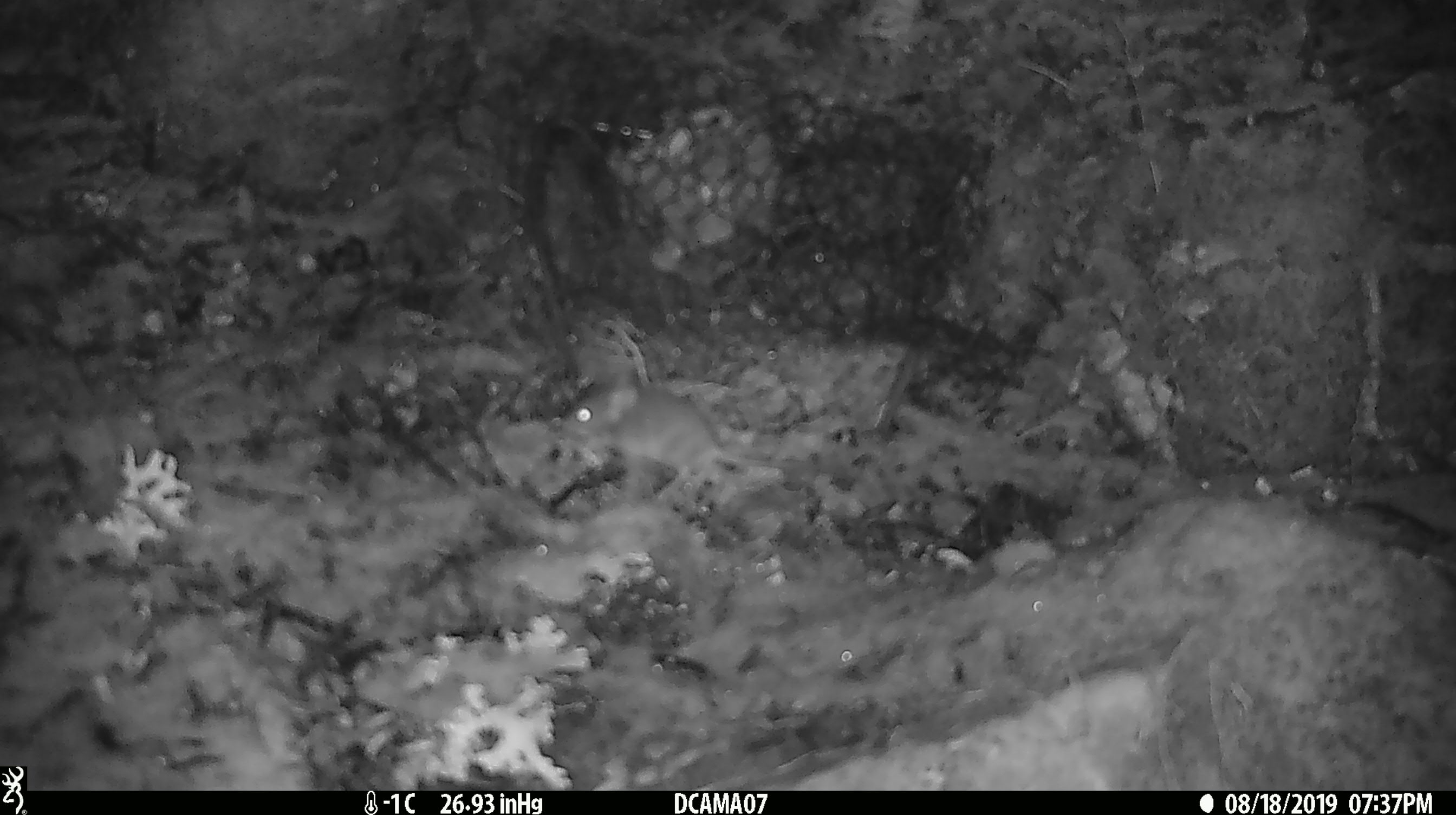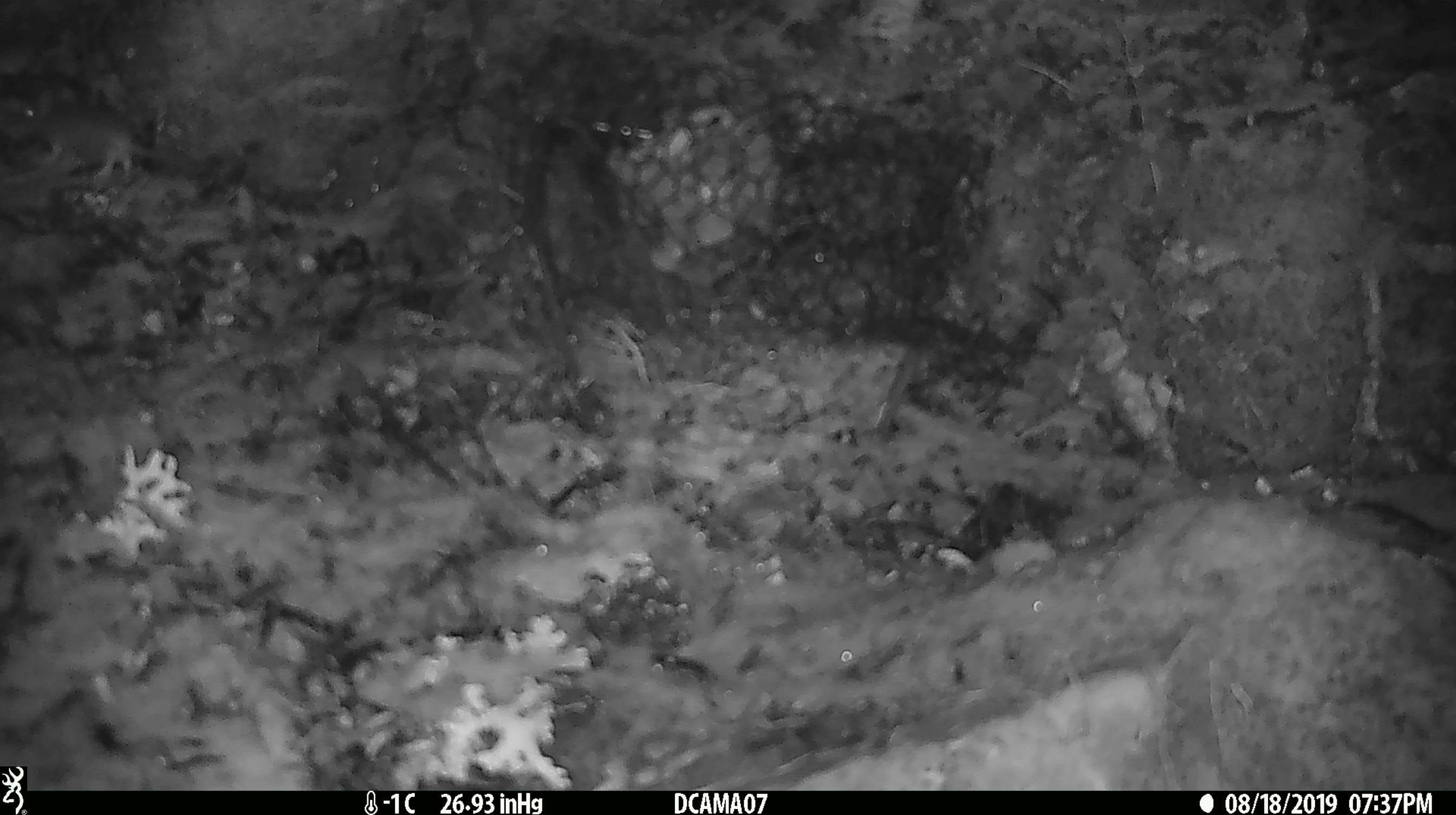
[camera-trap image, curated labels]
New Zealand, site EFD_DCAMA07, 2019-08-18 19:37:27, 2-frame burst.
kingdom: Animalia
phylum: Chordata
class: Mammalia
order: Rodentia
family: Muridae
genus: Mus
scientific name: Mus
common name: mouse